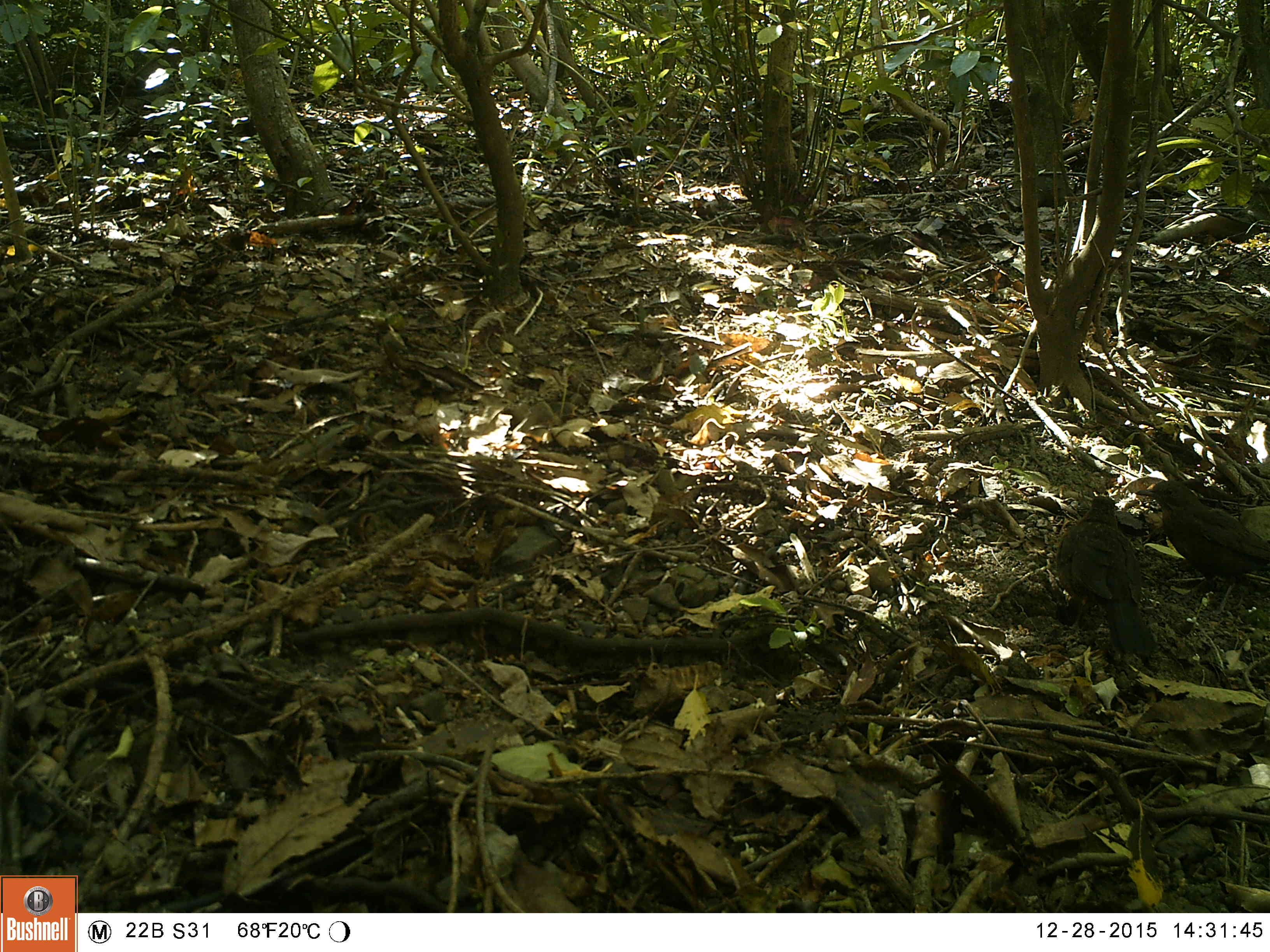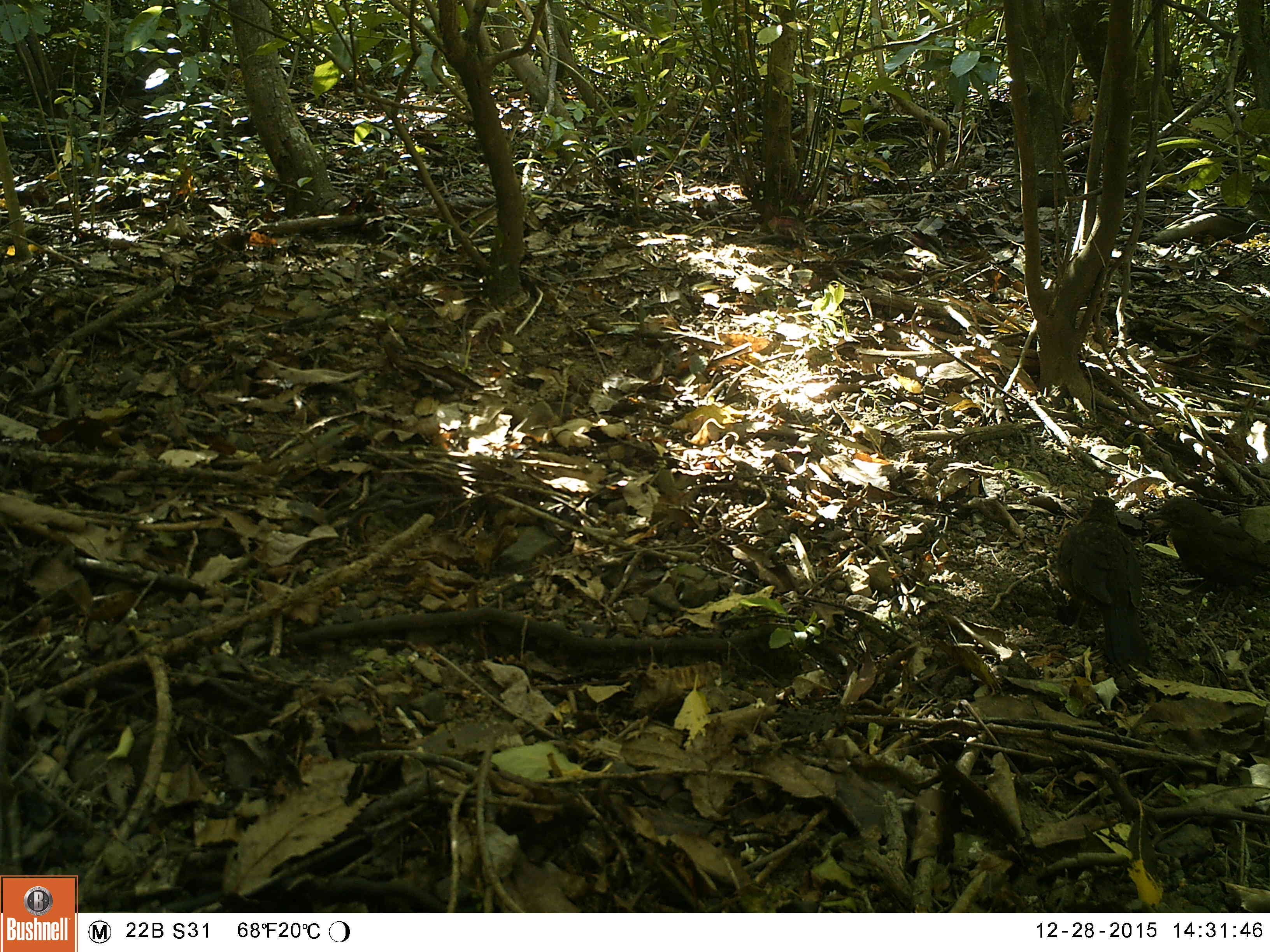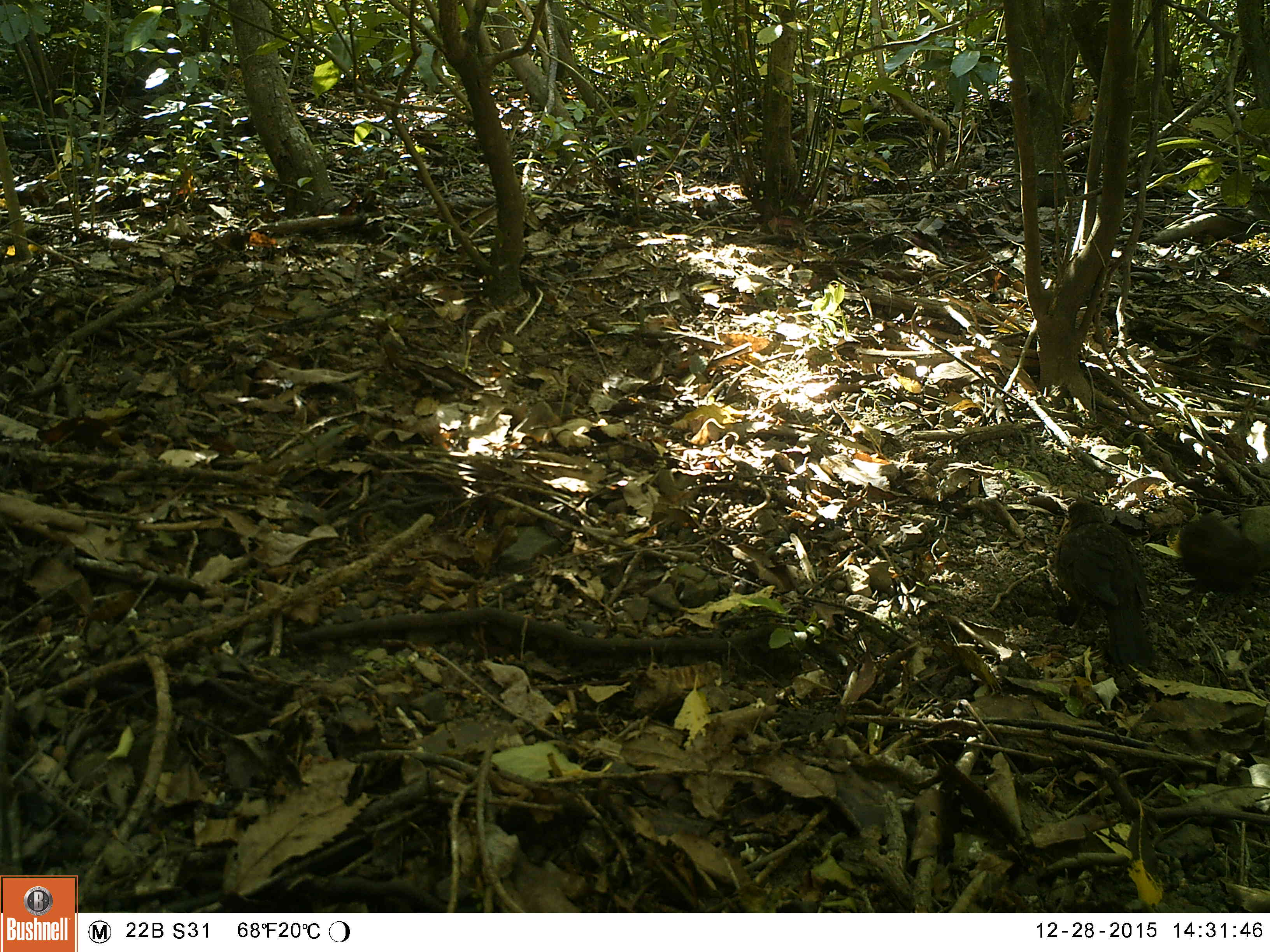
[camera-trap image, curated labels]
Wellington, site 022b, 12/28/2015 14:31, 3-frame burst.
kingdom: Animalia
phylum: Chordata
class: Aves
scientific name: Aves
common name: bird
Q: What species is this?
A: Bird (Aves).